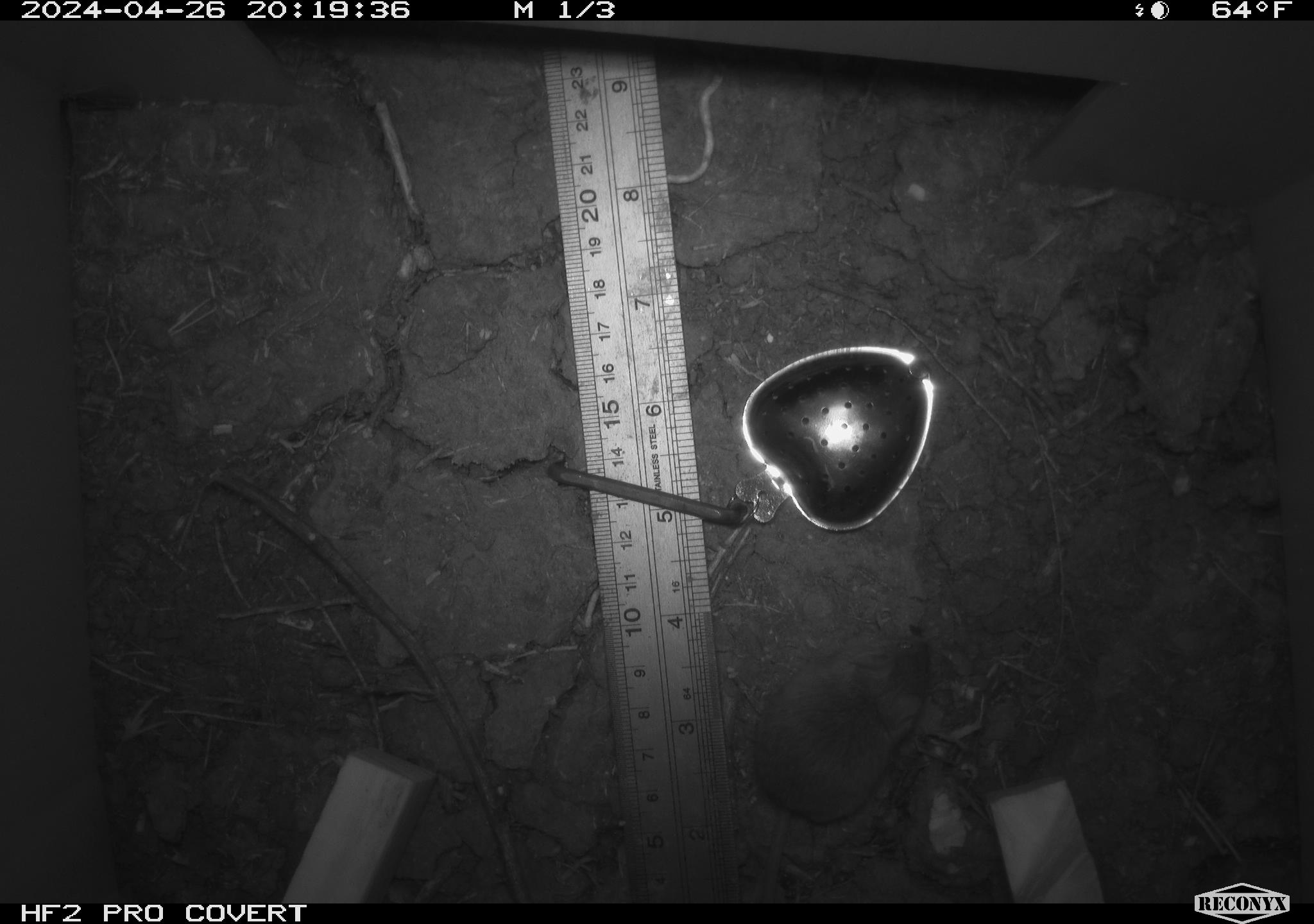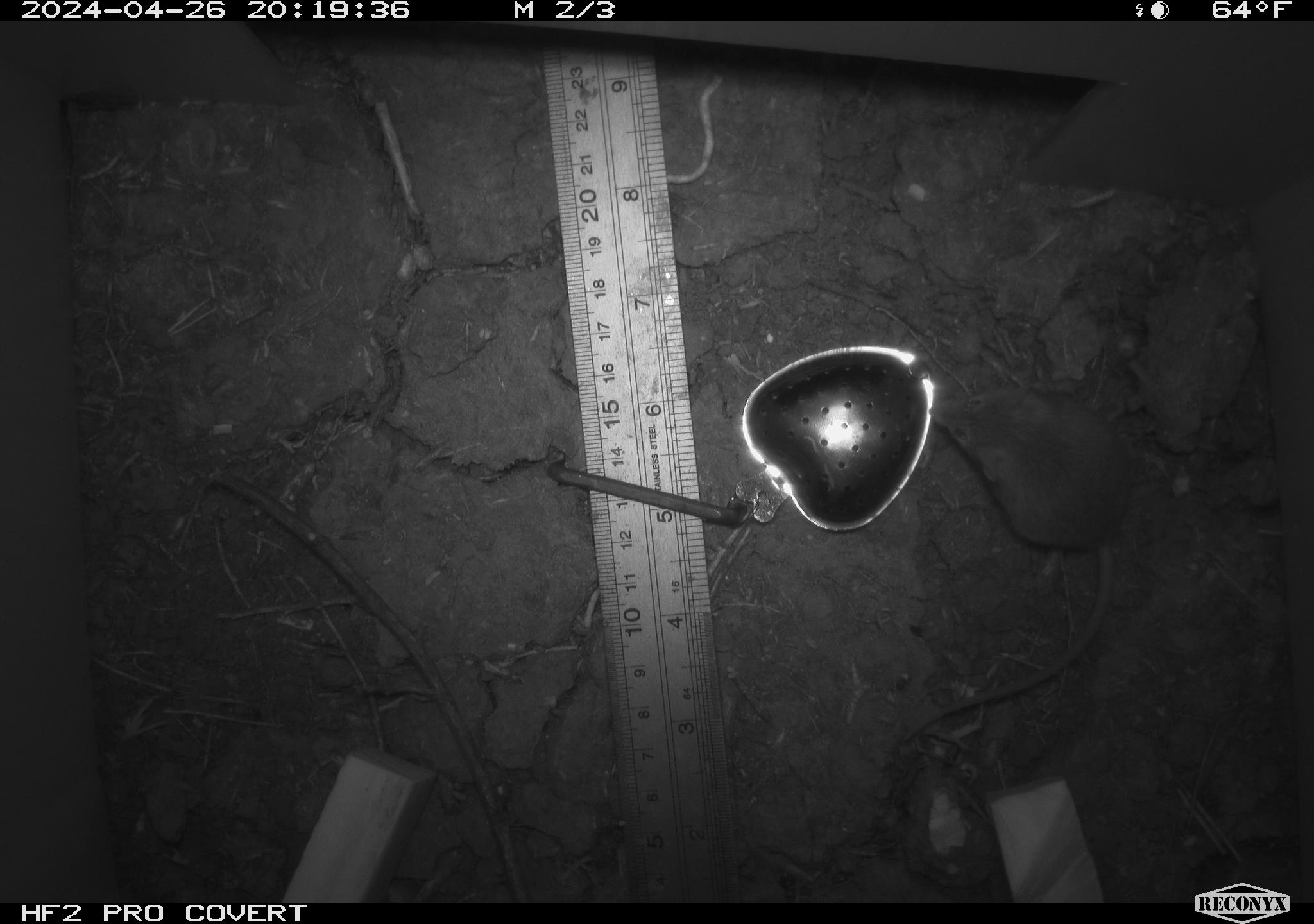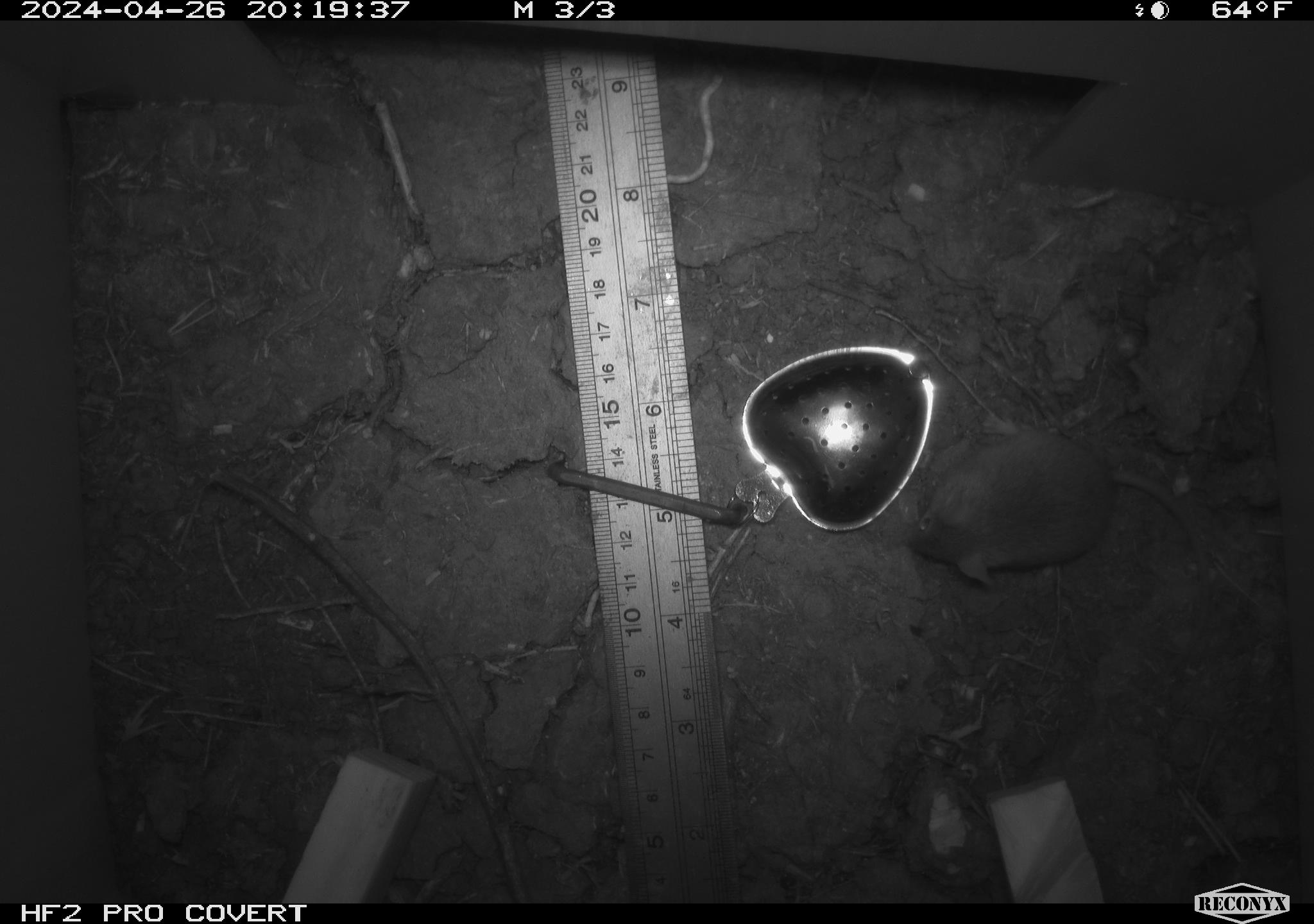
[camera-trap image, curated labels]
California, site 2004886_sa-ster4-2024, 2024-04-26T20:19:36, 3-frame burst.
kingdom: Animalia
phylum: Chordata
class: Mammalia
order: Rodentia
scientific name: Rodentia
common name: mouse species